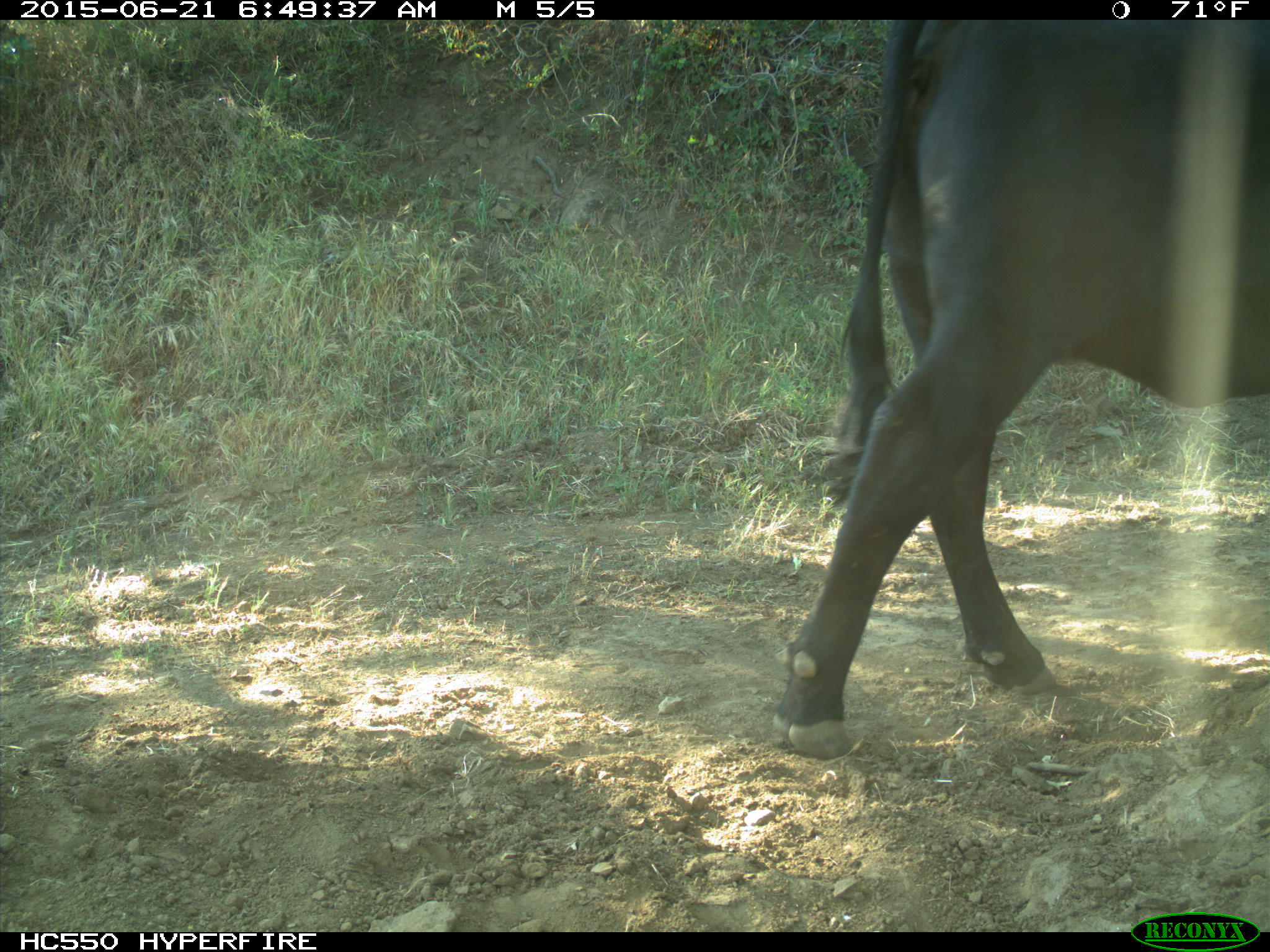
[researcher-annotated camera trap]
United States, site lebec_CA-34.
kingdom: Animalia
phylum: Chordata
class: Mammalia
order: Artiodactyla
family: Bovidae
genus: Bos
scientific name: Bos taurus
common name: domestic cow